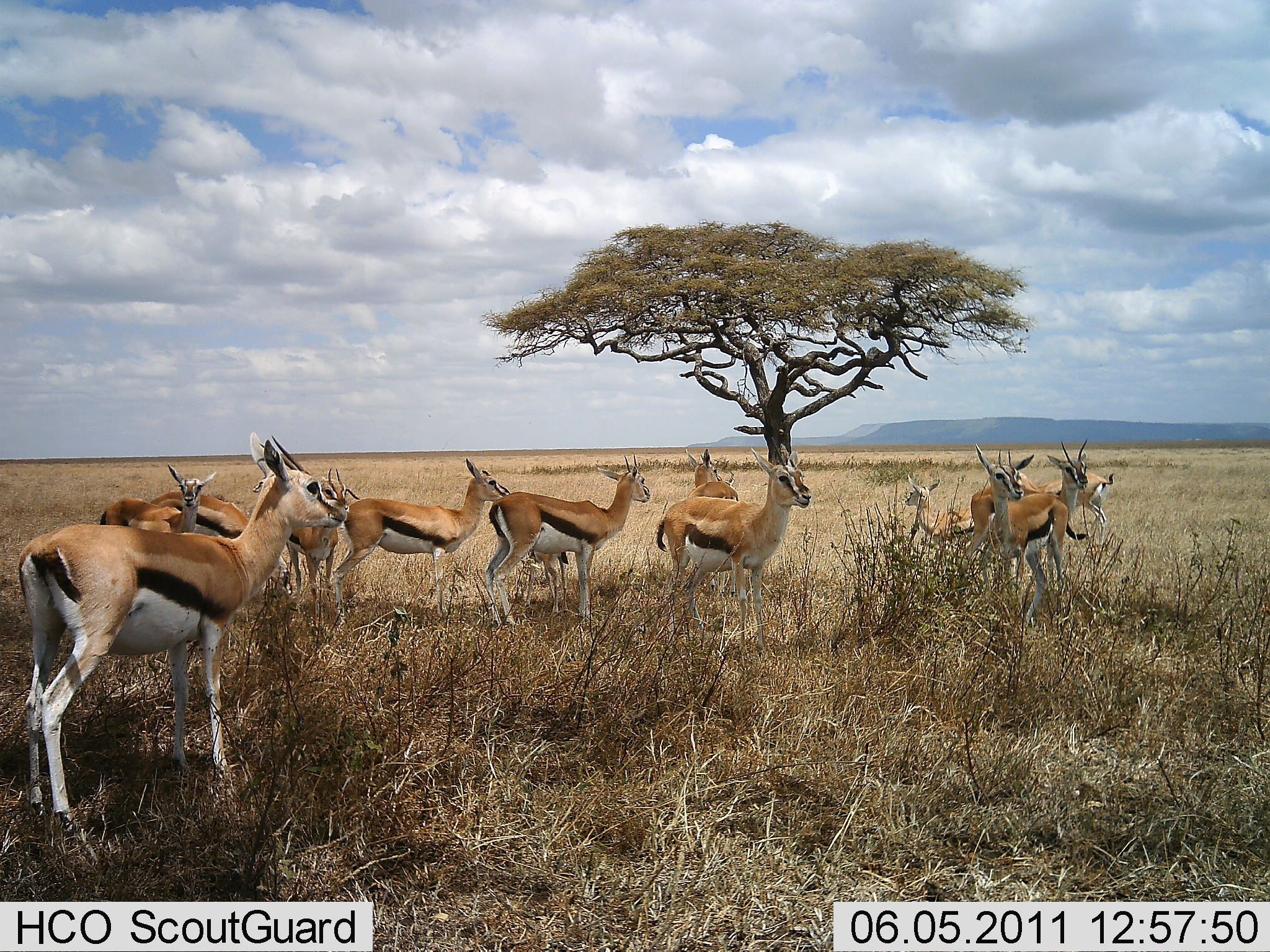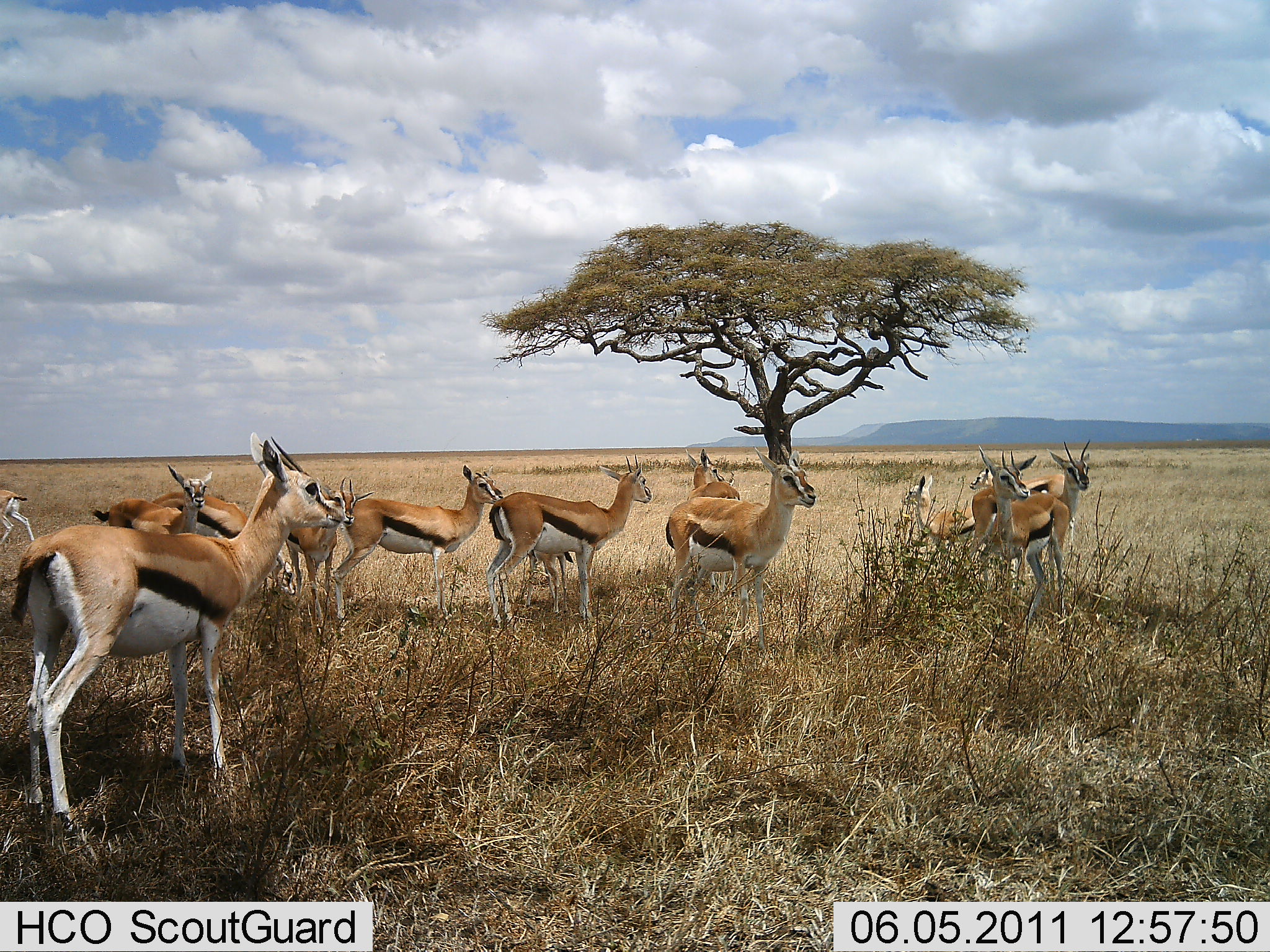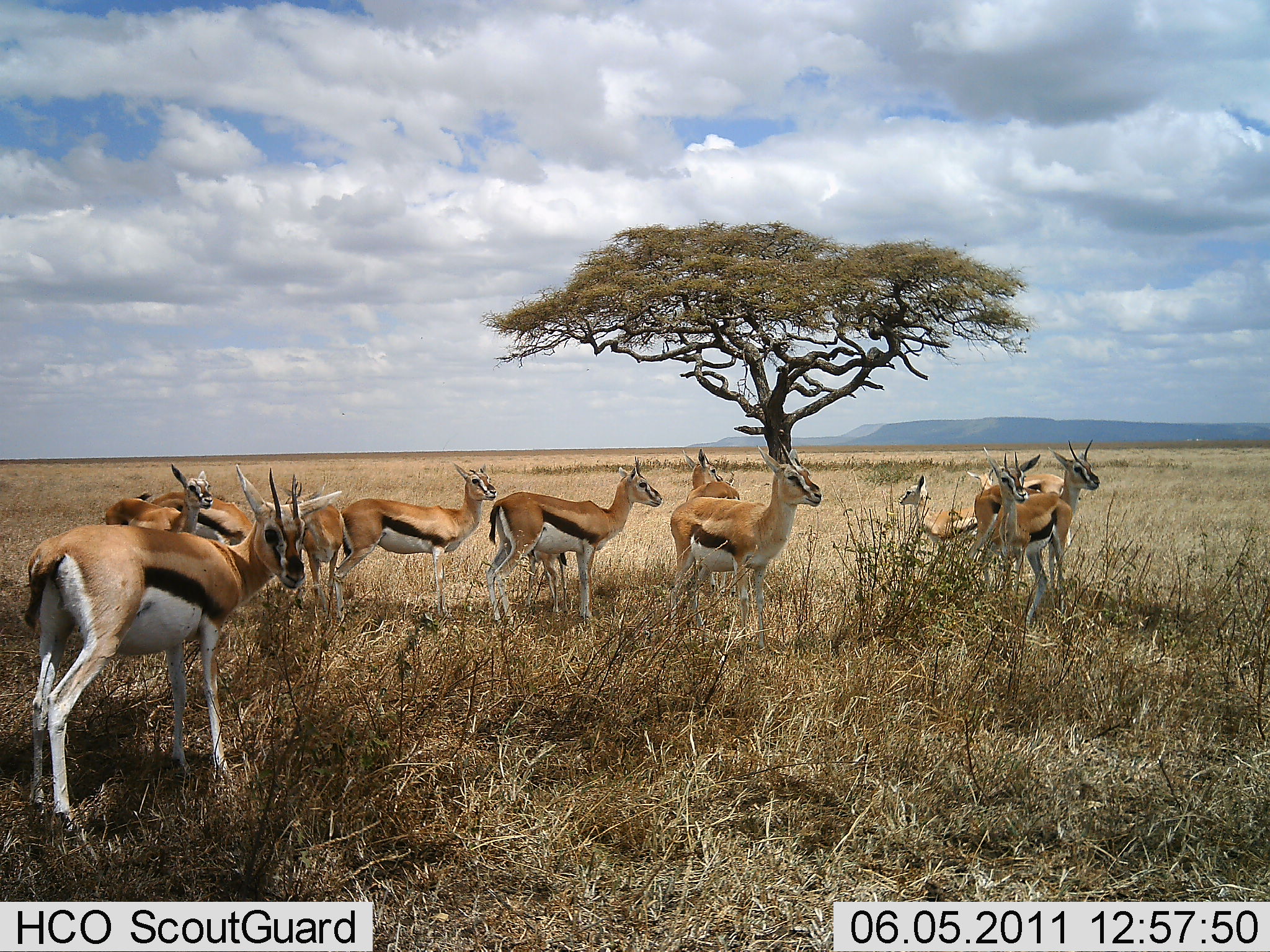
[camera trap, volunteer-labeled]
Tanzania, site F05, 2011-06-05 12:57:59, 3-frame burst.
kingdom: Animalia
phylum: Chordata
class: Mammalia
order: Artiodactyla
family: Bovidae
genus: Eudorcas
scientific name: Eudorcas thomsonii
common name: thomson's gazelle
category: gazellethomsons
Gazellethomsons (thomson's gazelle) (Eudorcas thomsonii), count 11-50. Behavior (volunteer vote fractions): standing 91%, resting 9%, moving 9%, interacting 9%. Young present (vote fraction): 45%. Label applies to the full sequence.